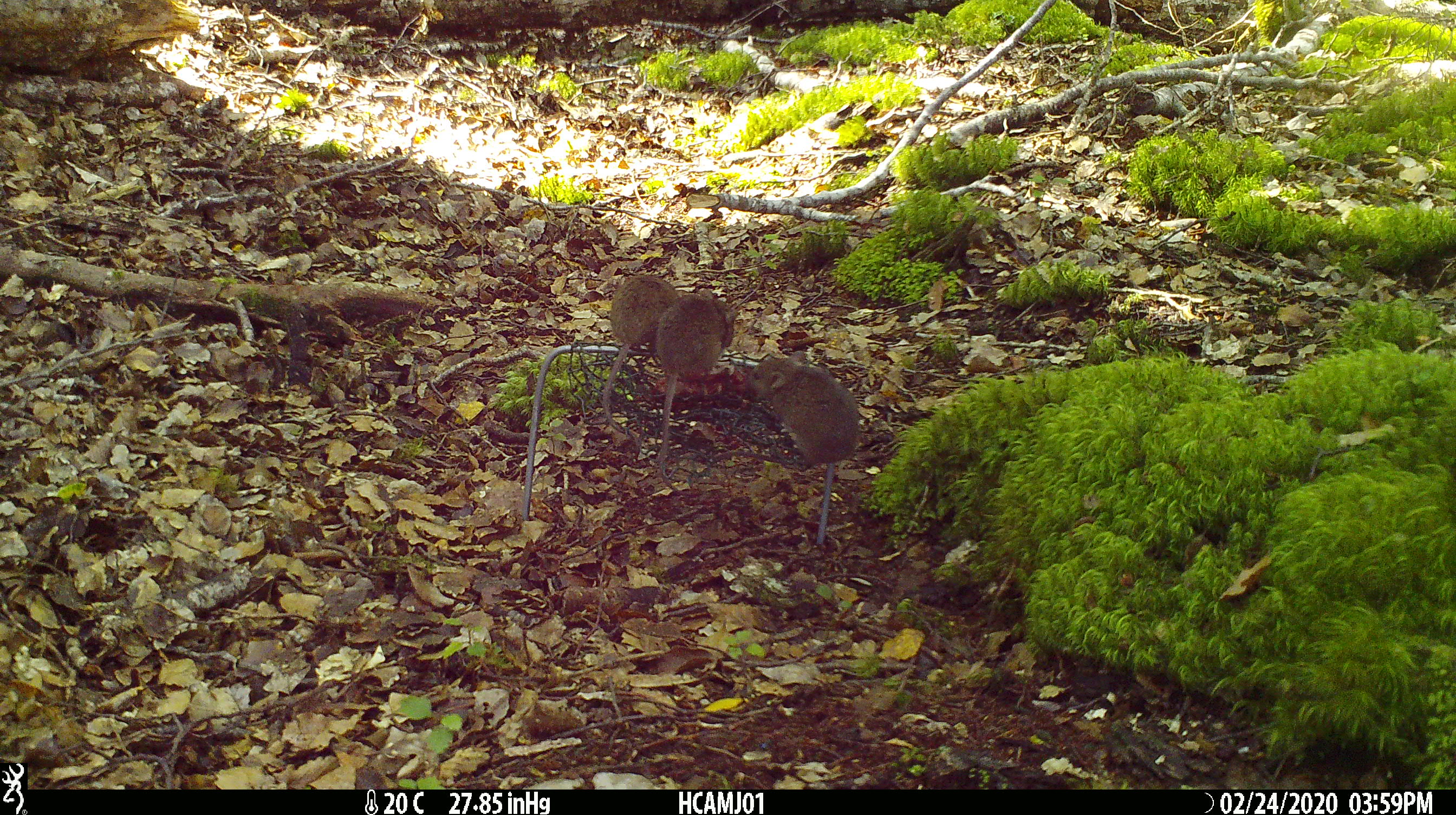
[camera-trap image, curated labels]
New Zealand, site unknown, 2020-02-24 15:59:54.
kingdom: Animalia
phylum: Chordata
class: Mammalia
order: Rodentia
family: Muridae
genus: Mus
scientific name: Mus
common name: mouse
Mouse (Mus).